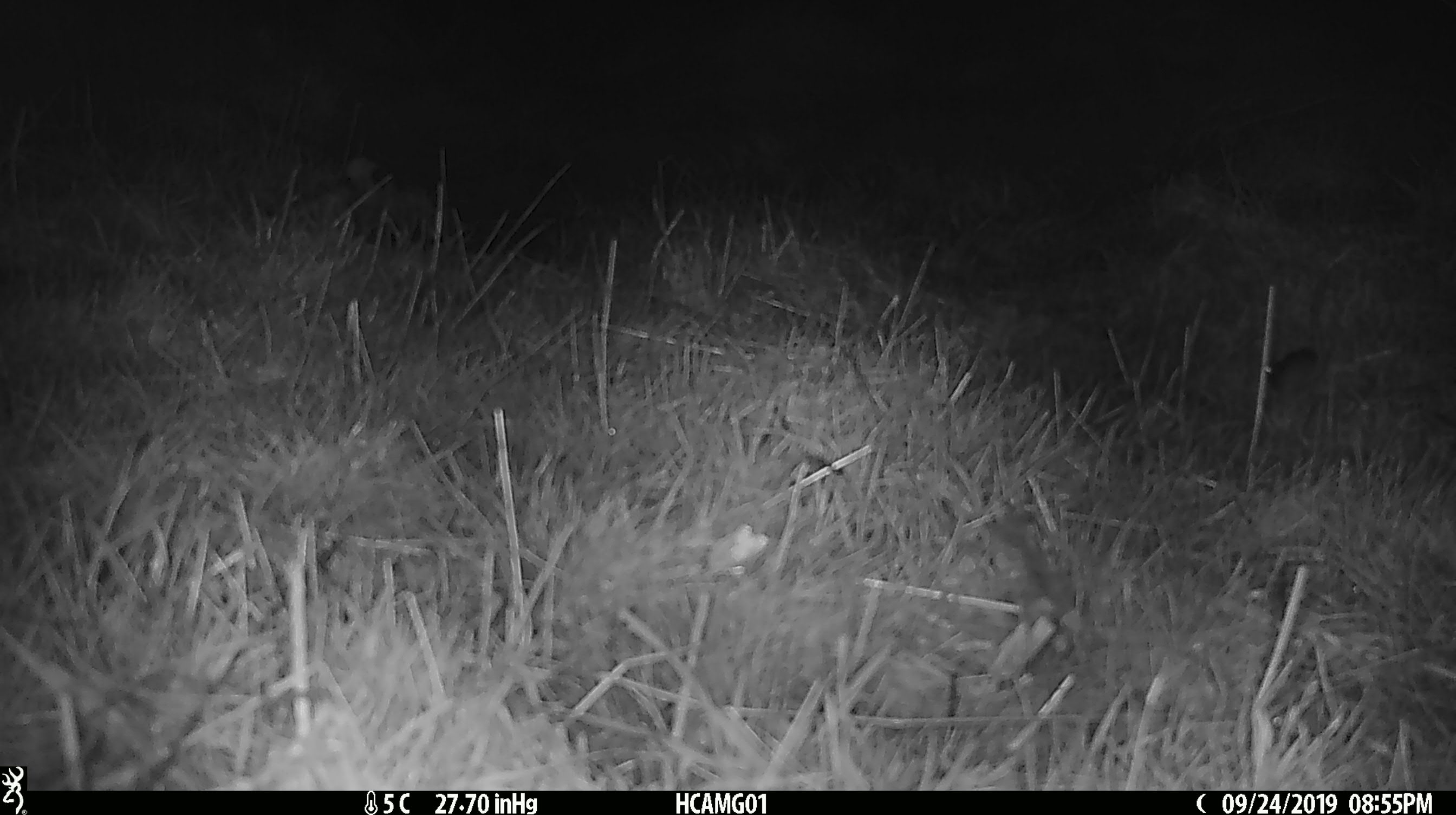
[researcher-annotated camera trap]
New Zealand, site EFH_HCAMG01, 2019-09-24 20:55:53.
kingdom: Animalia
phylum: Chordata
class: Mammalia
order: Rodentia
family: Muridae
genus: Mus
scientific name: Mus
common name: mouse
Mouse (Mus).